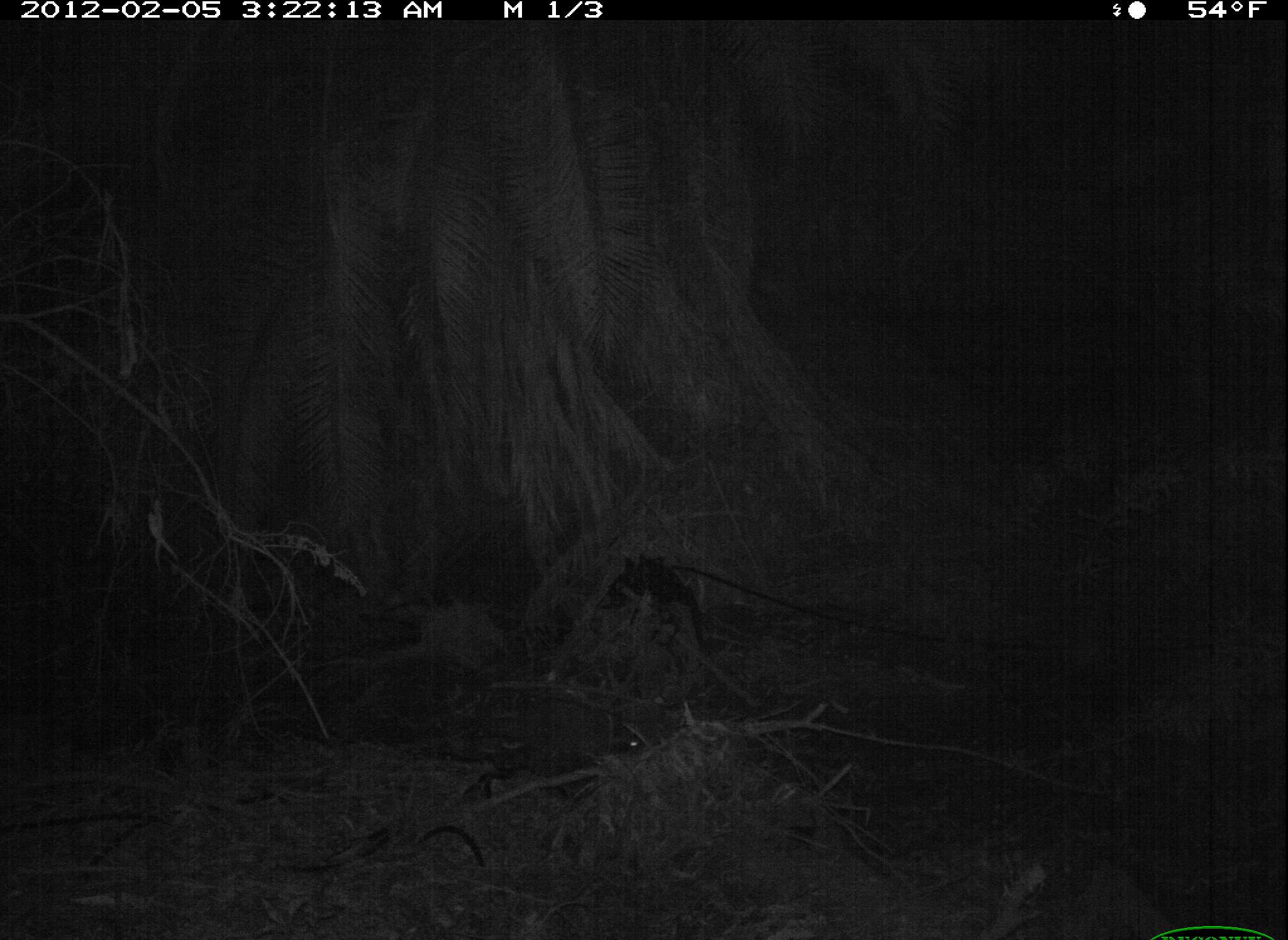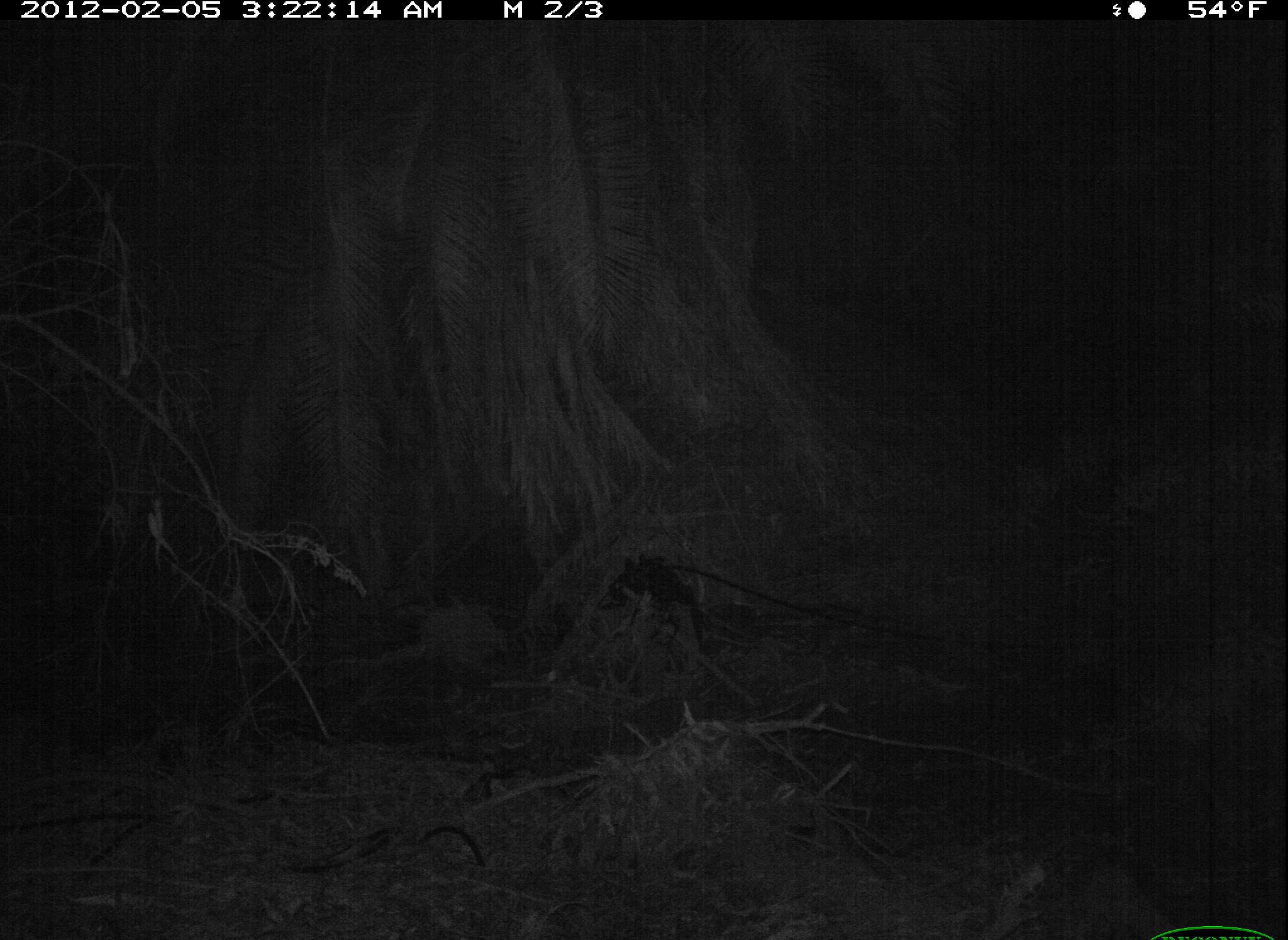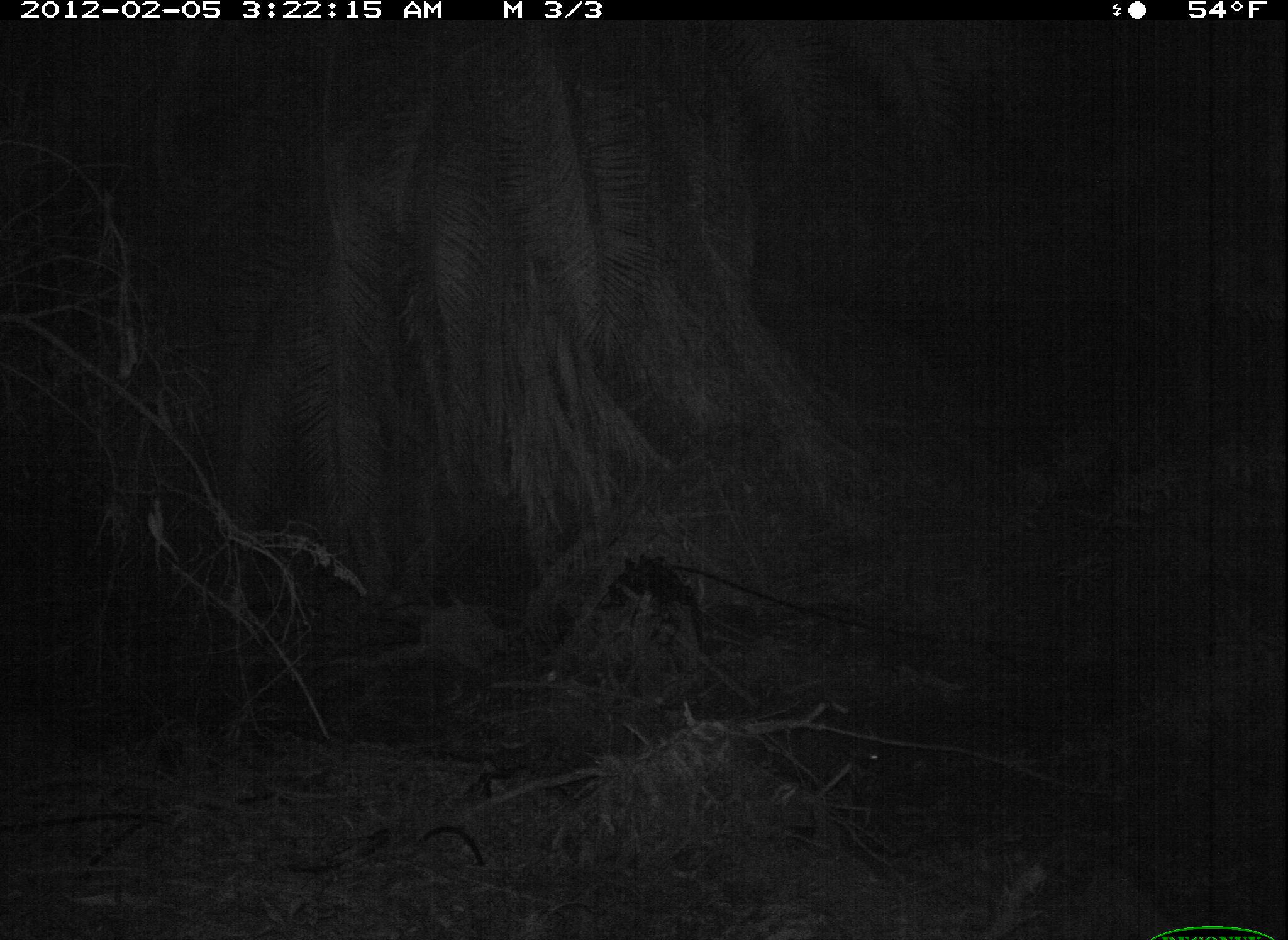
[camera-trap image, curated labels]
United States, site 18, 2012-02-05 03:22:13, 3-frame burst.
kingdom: Animalia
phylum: Chordata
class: Mammalia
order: Carnivora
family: Procyonidae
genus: Procyon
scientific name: Procyon lotor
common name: raccoon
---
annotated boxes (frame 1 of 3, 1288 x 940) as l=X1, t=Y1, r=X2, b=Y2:
raccoon: l=625, t=738, r=641, b=751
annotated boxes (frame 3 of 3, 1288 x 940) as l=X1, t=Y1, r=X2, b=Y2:
raccoon: l=867, t=750, r=883, b=764